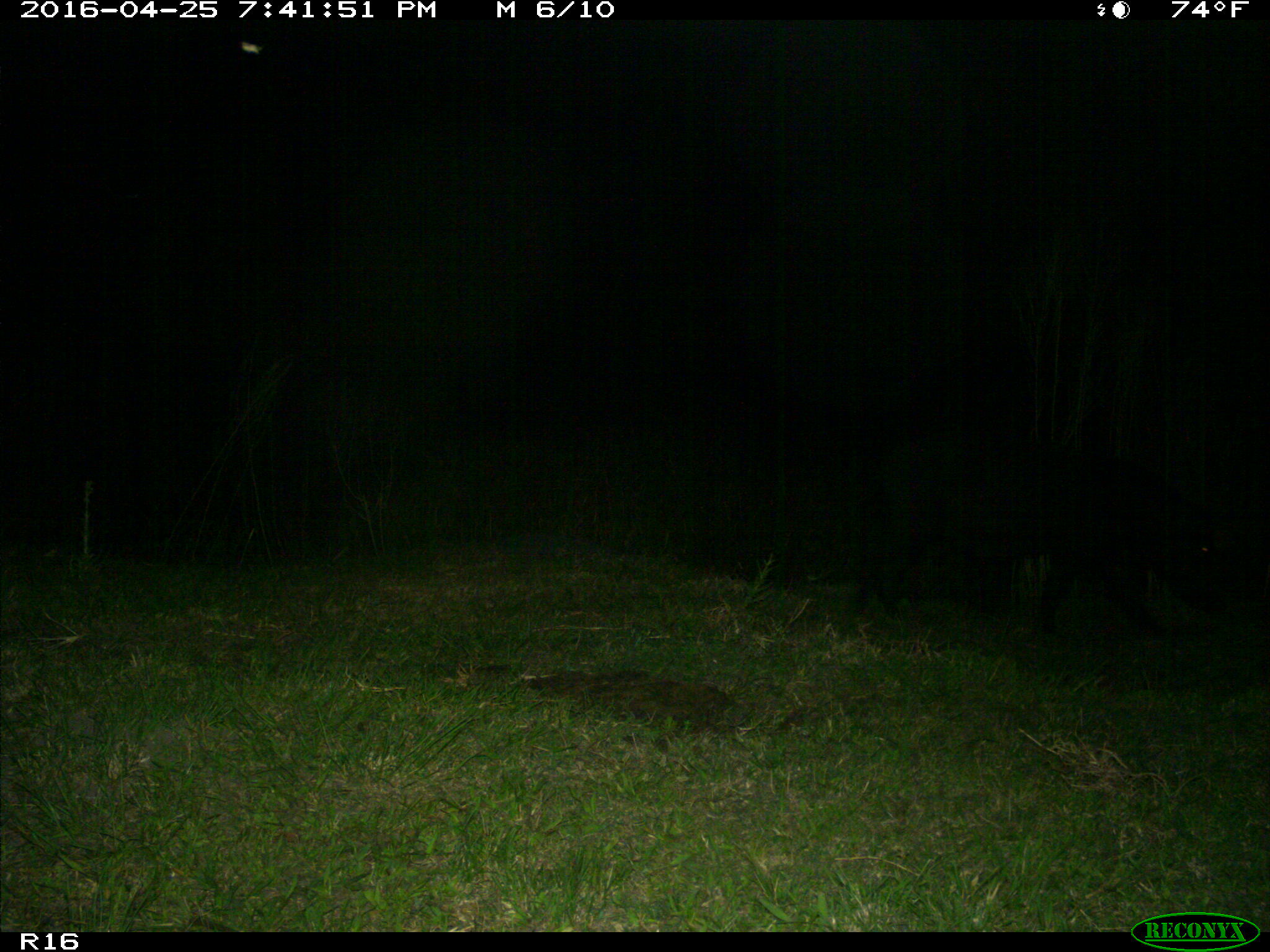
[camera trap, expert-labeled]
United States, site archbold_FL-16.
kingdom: Animalia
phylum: Chordata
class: Mammalia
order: Artiodactyla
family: Suidae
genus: Sus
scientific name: Sus scrofa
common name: wild boar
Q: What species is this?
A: Sus scrofa (wild boar).